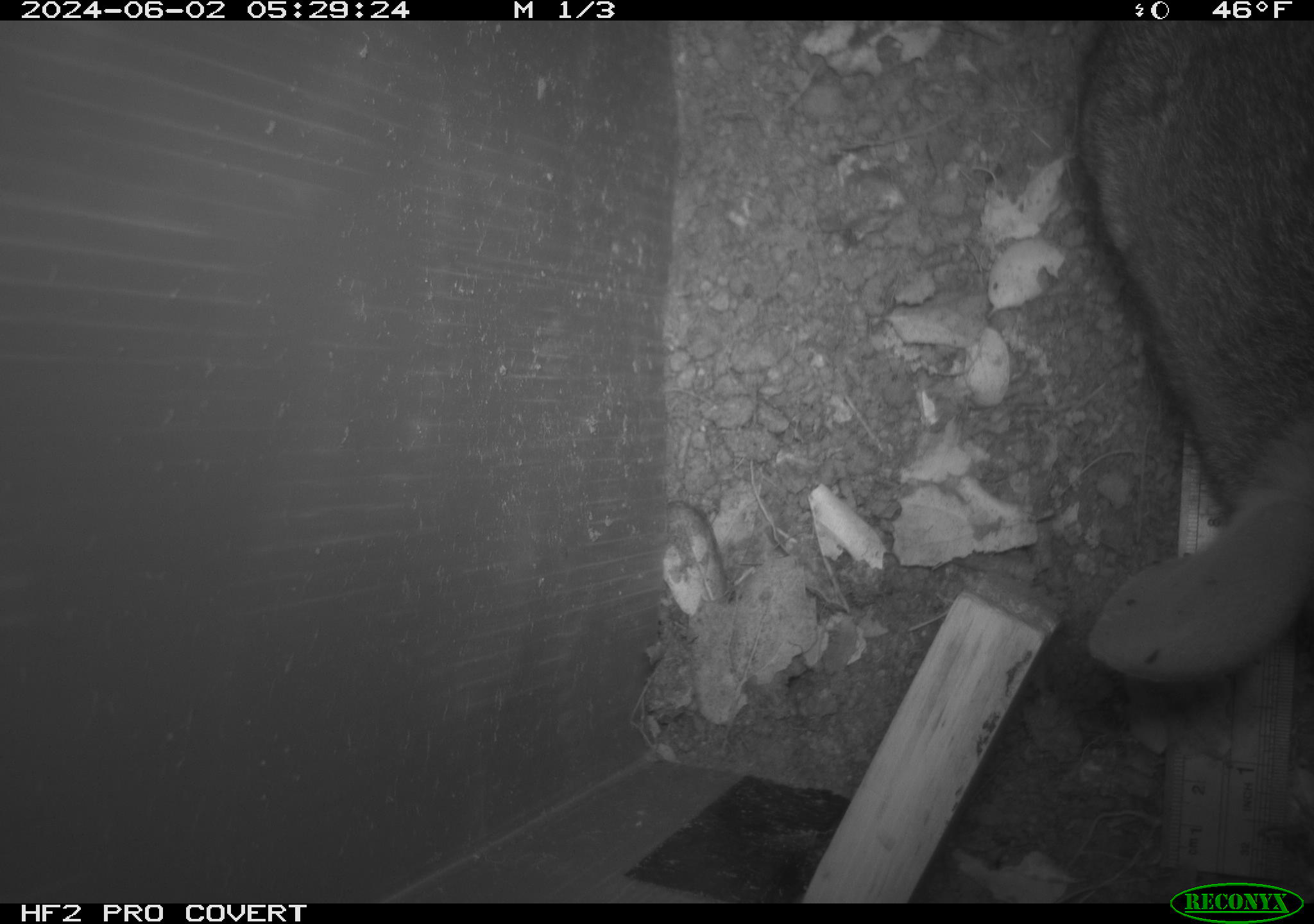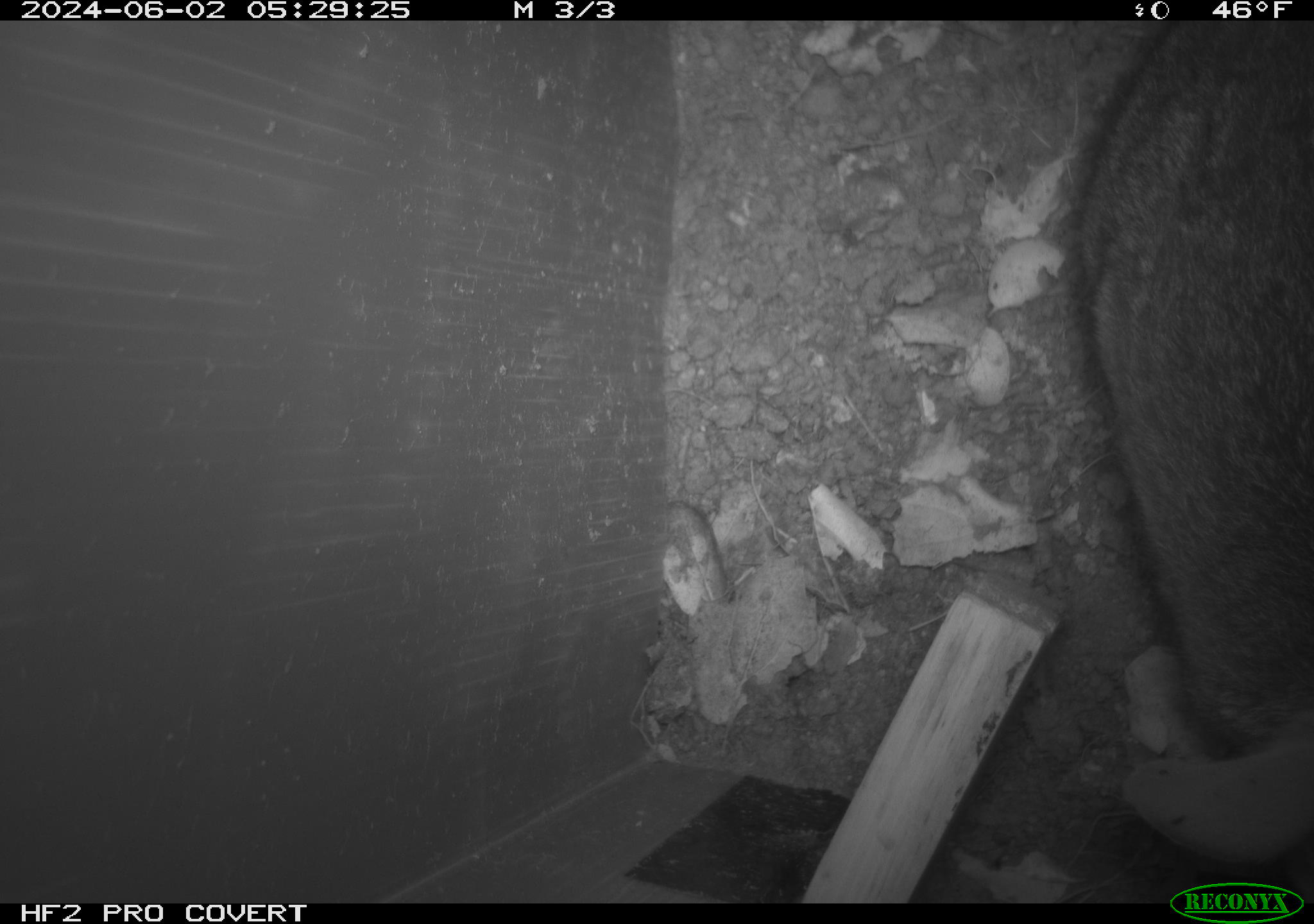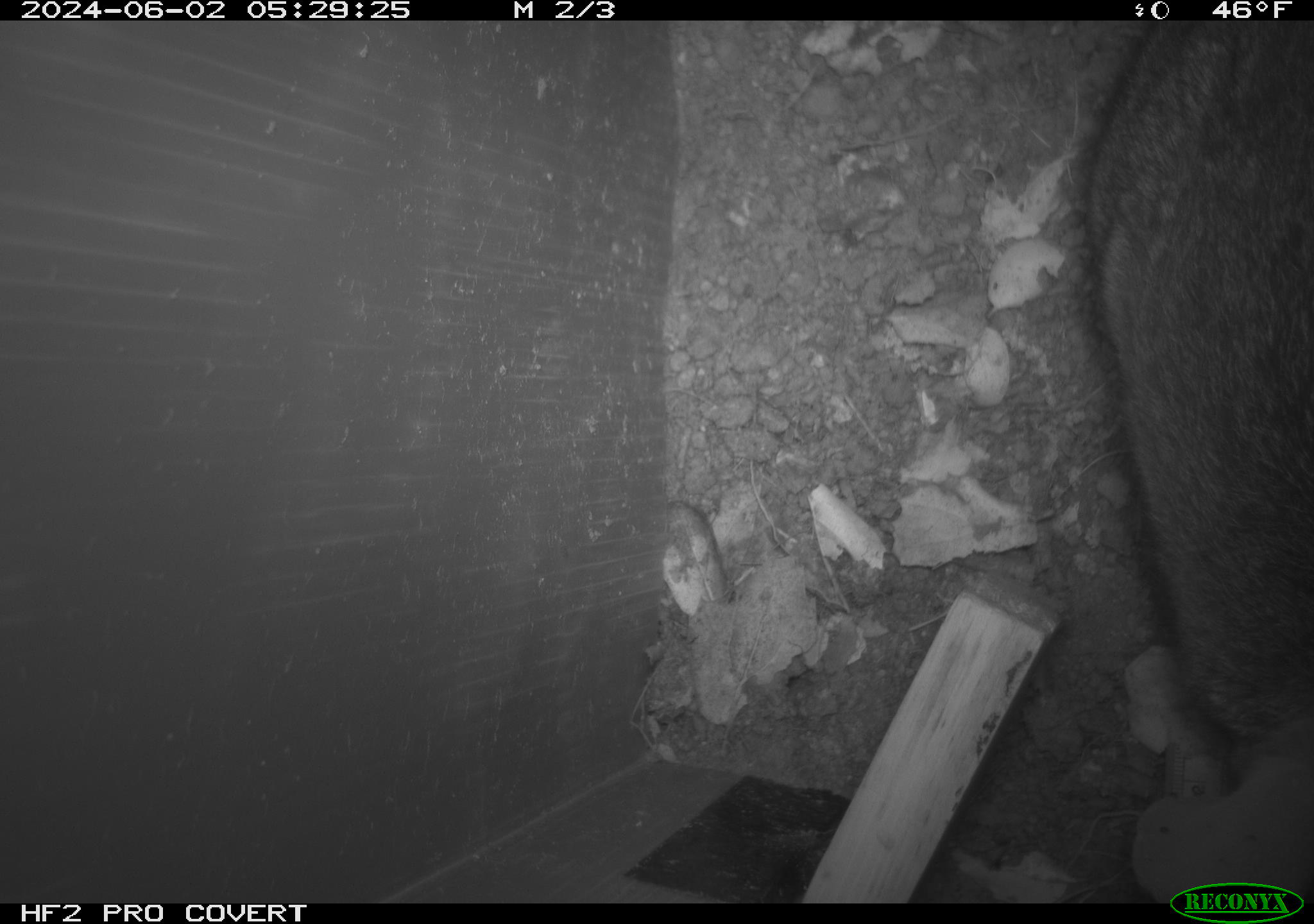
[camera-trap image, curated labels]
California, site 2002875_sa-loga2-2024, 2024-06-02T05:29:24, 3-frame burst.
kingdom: Animalia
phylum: Chordata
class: Mammalia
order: Lagomorpha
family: Leporidae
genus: Sylvilagus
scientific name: Sylvilagus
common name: cottontail rabbits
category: sylvilagus species